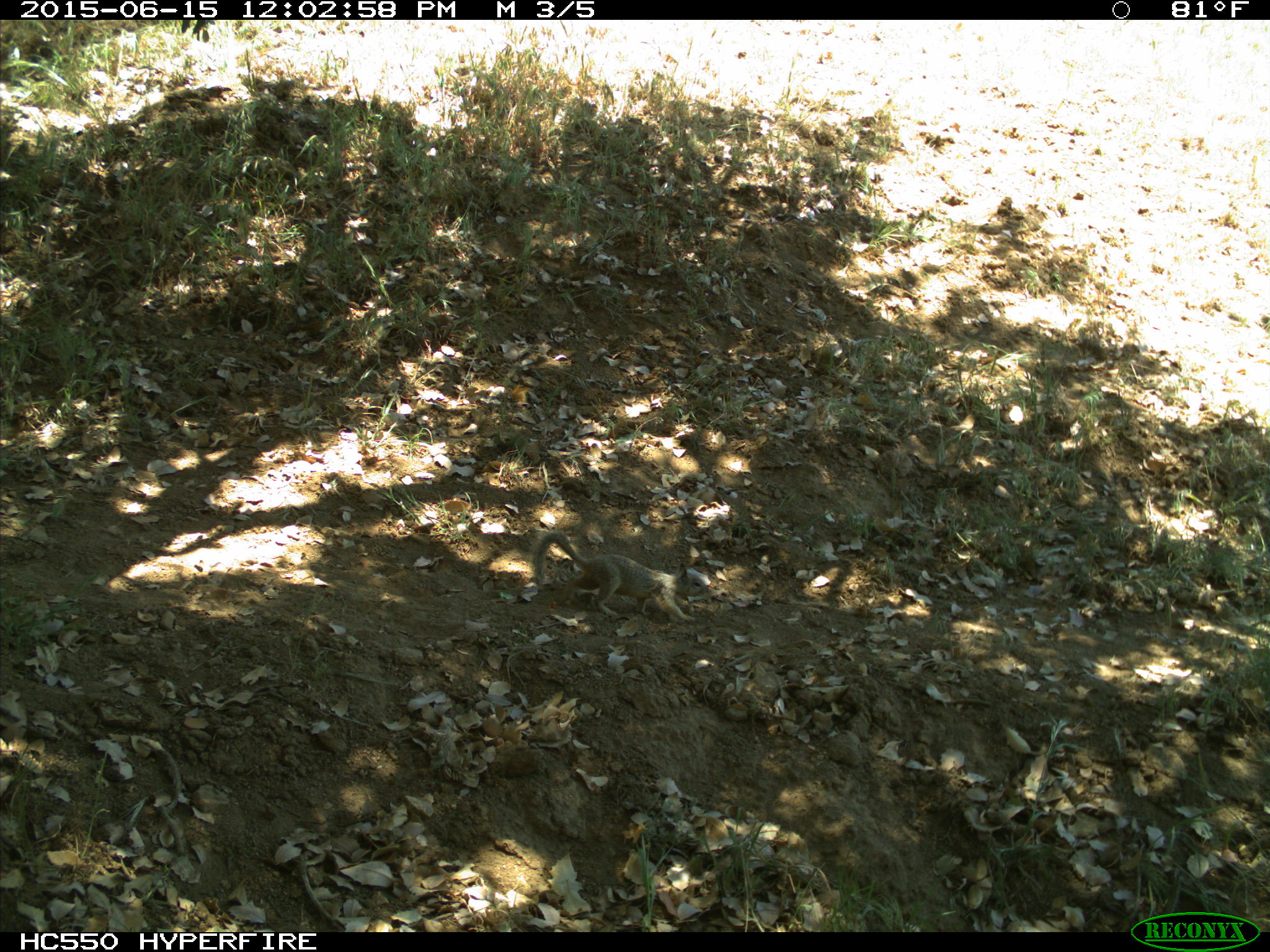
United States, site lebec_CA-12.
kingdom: Animalia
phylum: Chordata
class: Mammalia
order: Rodentia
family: Sciuridae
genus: Otospermophilus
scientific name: Otospermophilus beecheyi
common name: california ground squirrel